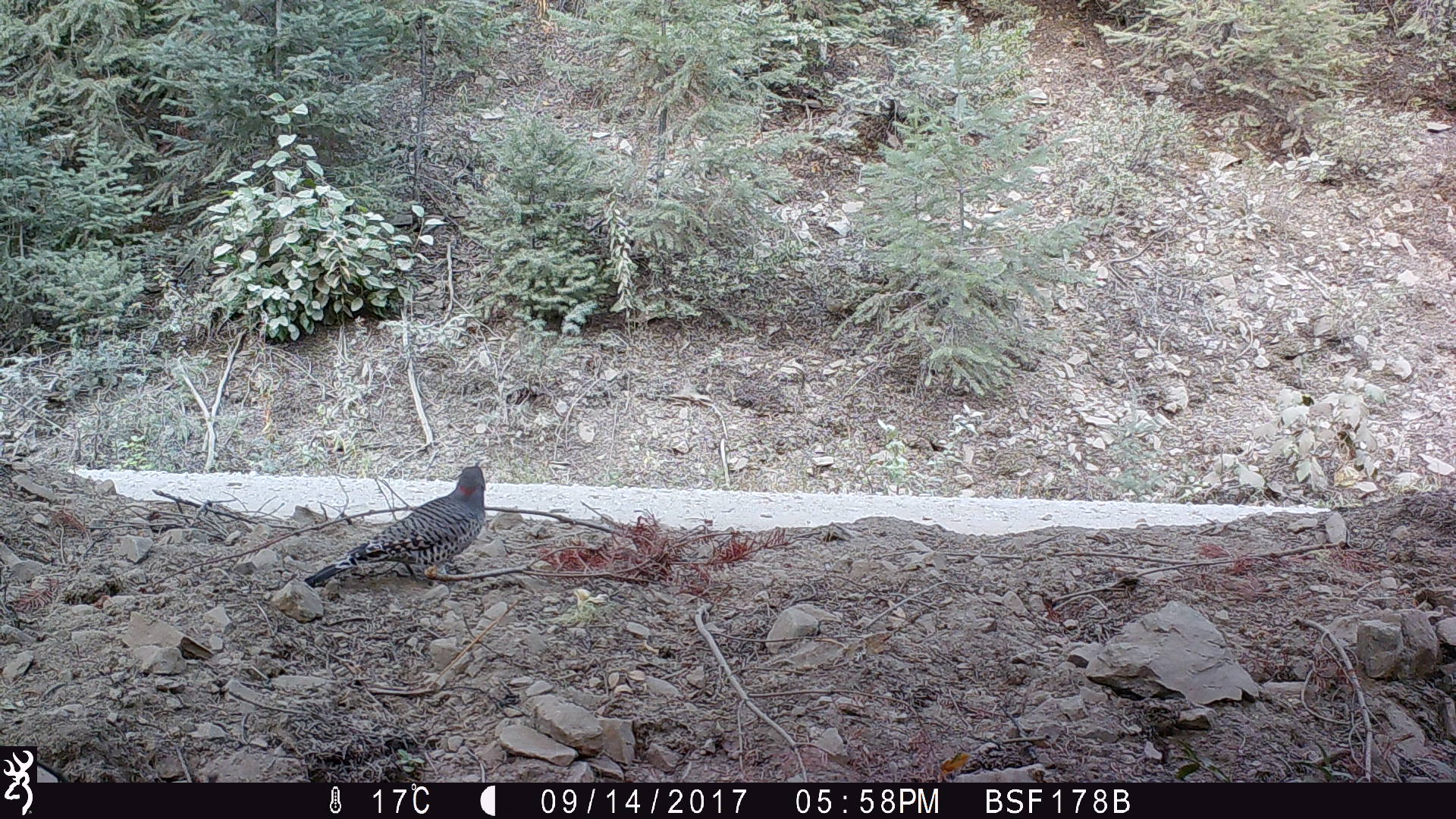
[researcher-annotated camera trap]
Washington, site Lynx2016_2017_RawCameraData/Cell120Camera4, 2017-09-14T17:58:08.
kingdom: Animalia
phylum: Chordata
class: Aves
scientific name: Aves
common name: birds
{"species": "Aves (birds)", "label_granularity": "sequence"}